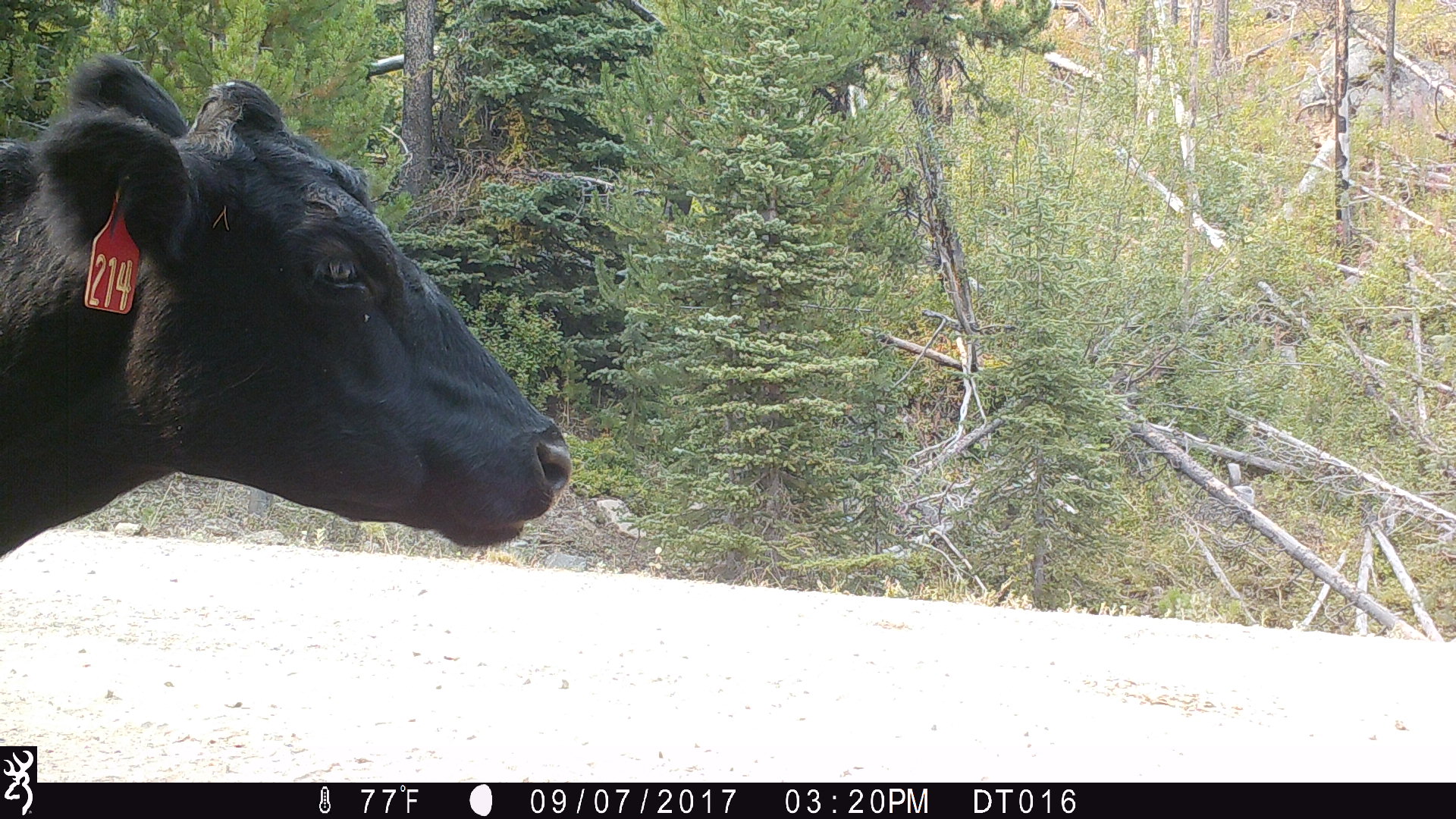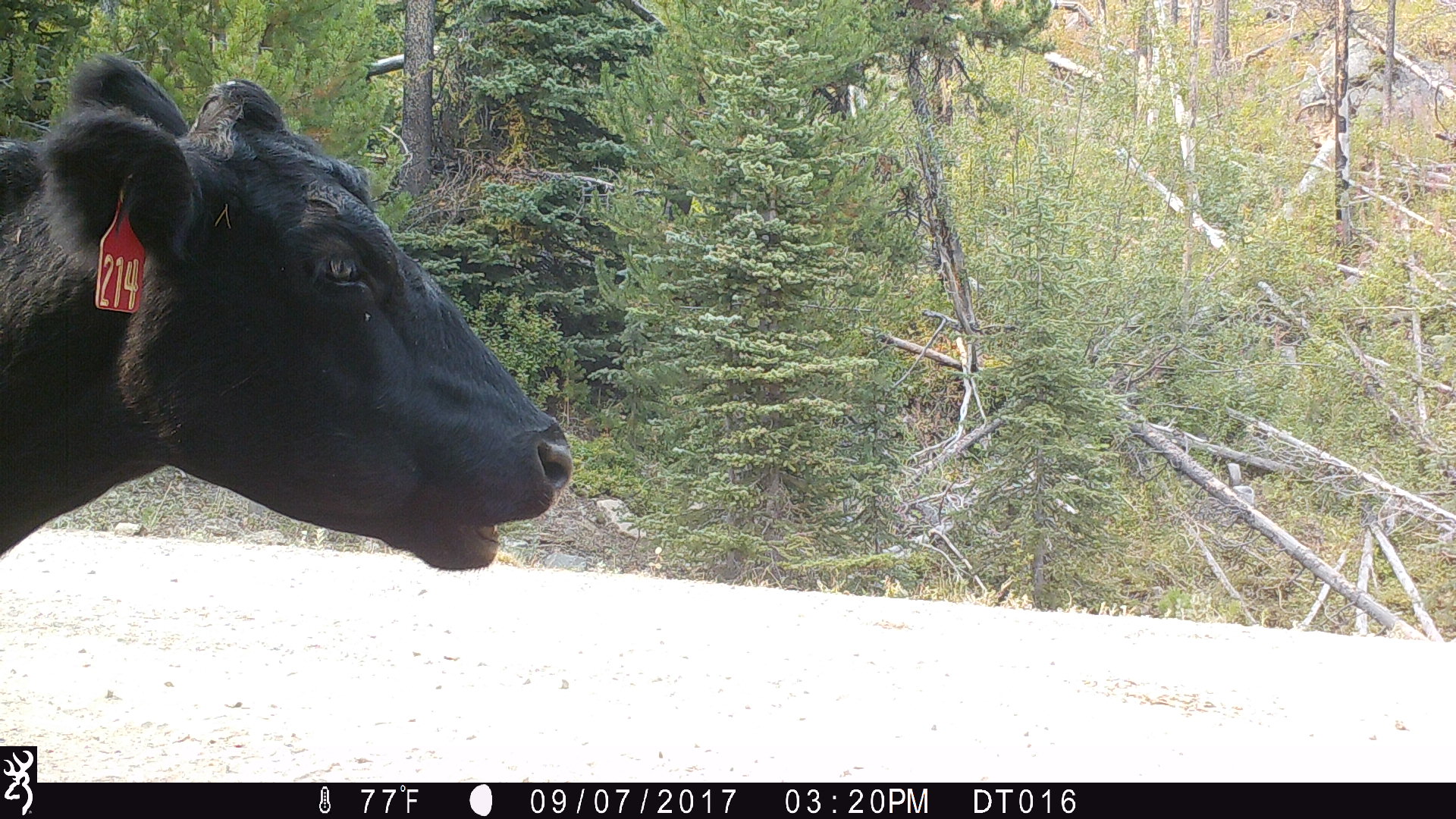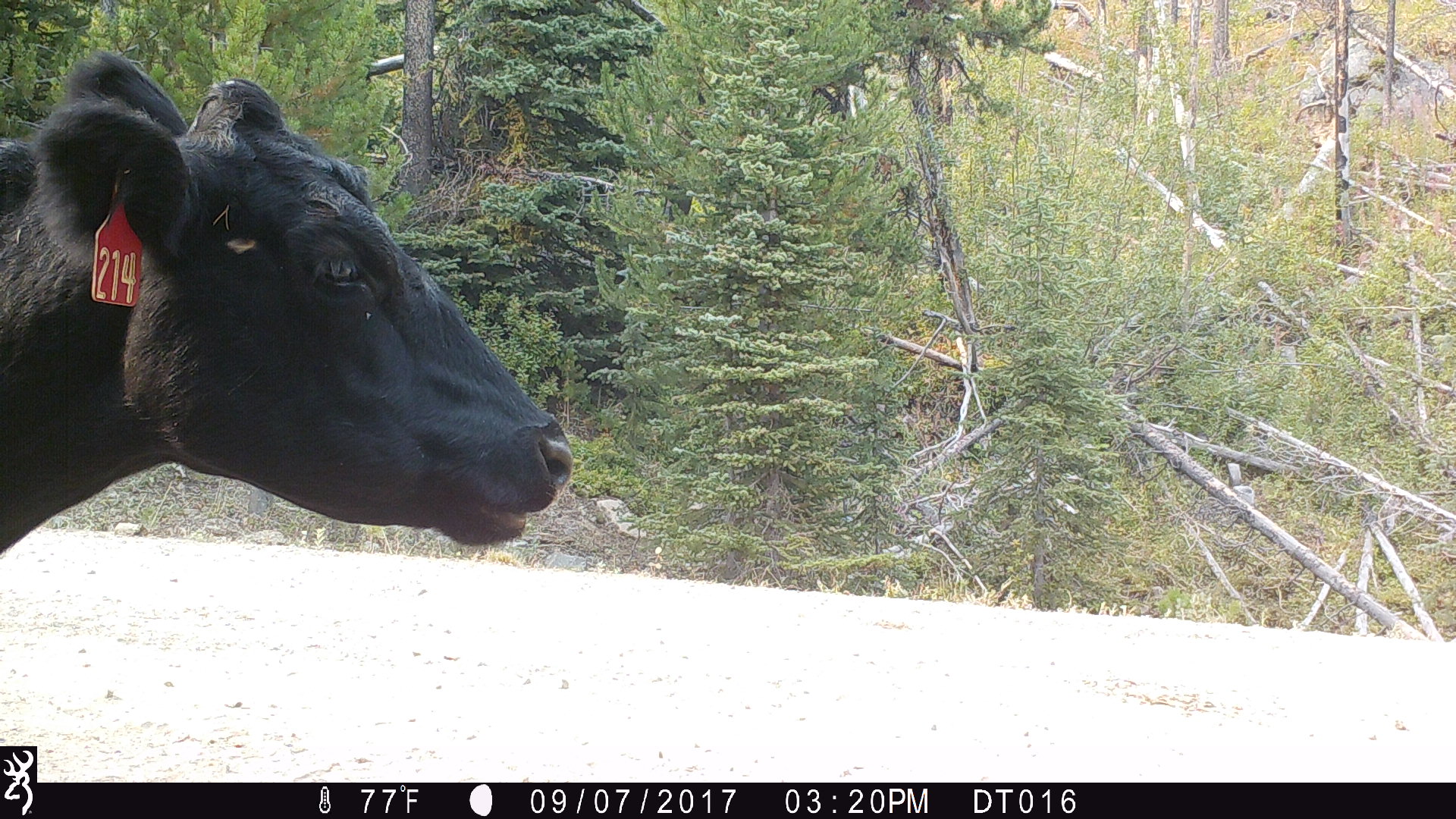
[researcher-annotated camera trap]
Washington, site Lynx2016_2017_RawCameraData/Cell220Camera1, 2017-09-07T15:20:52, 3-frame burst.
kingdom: Animalia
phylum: Chordata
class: Mammalia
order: Artiodactyla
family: Bovidae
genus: Bos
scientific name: Bos taurus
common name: domestic cattle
Domestic cattle (Bos taurus). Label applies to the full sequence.